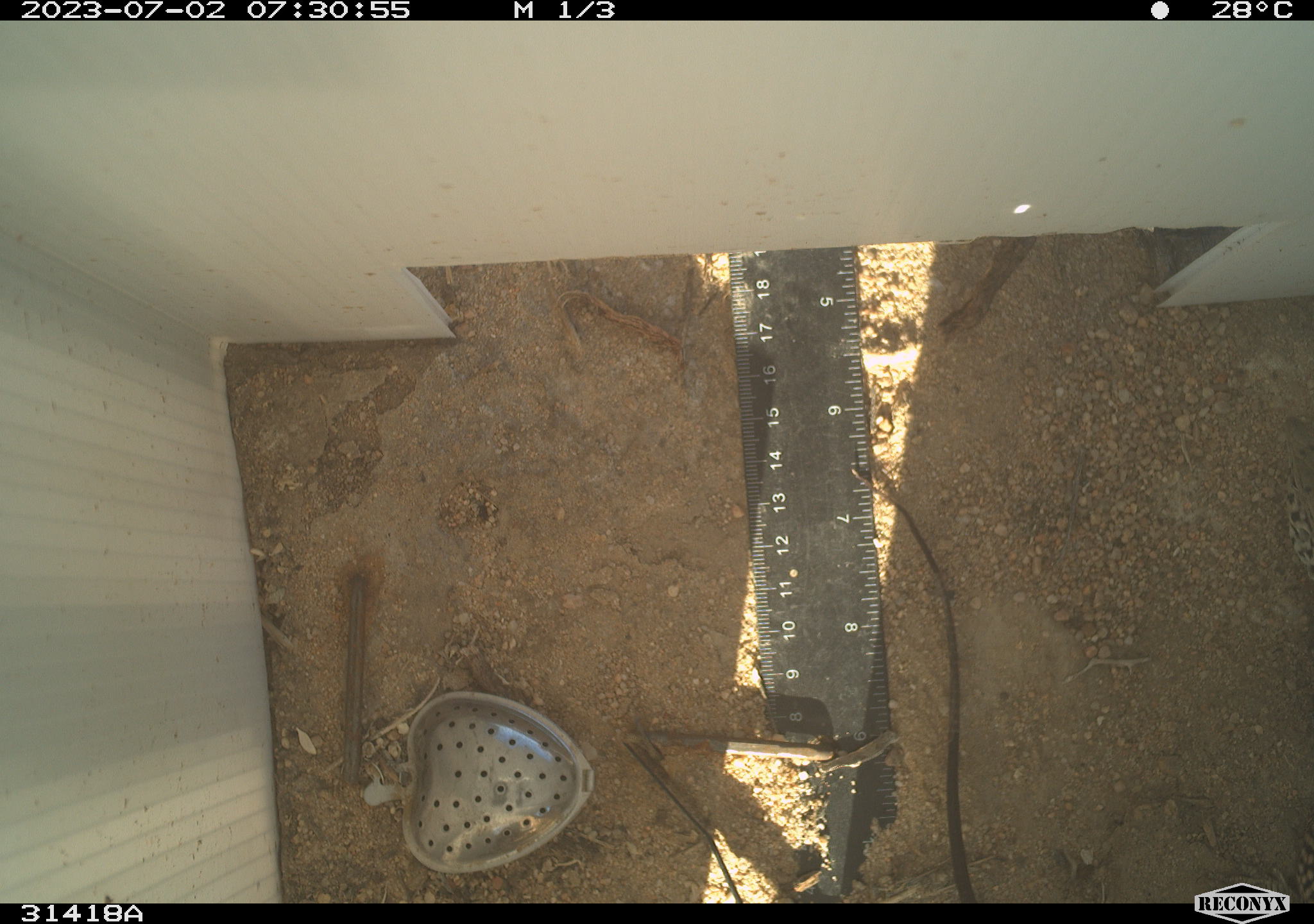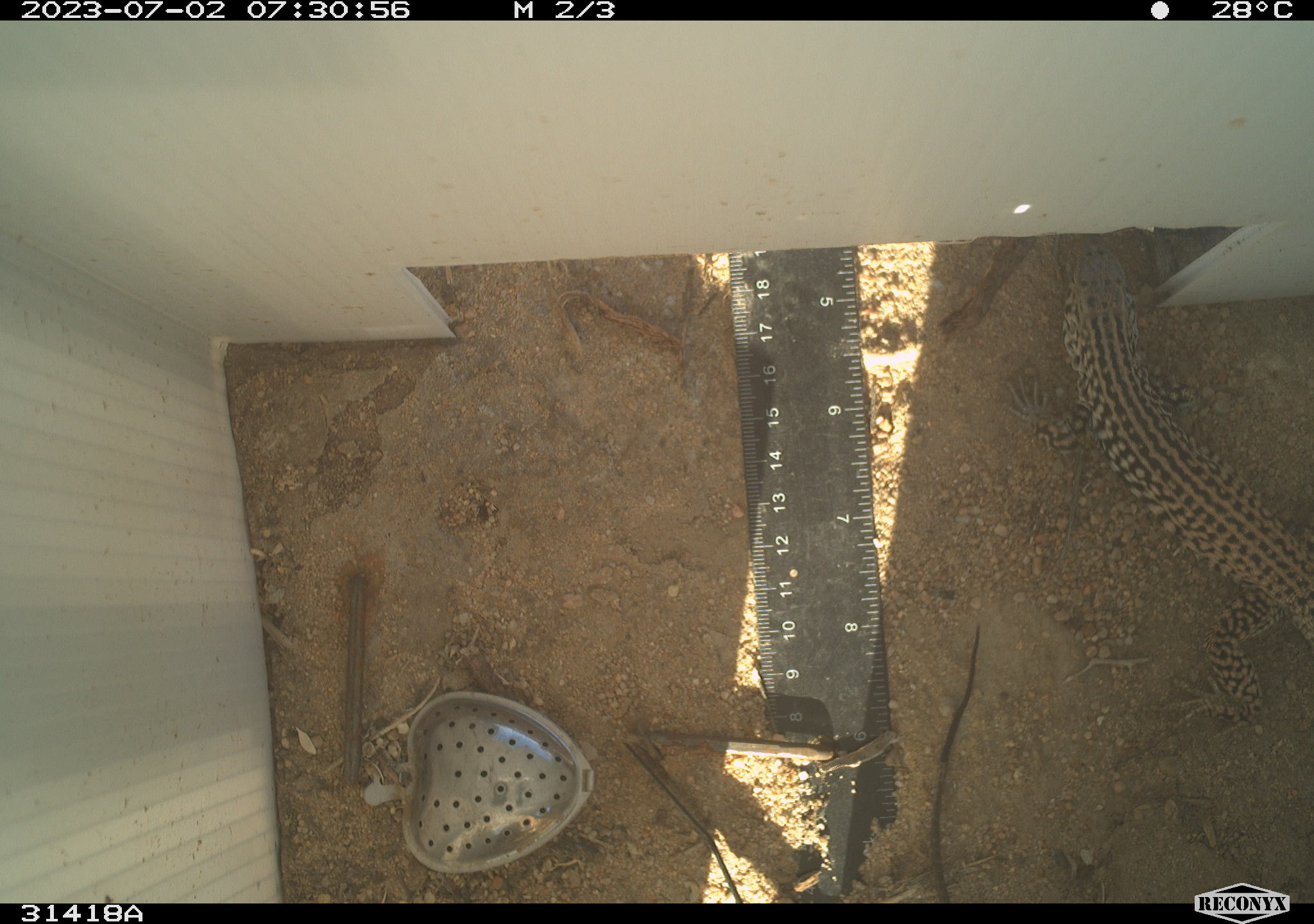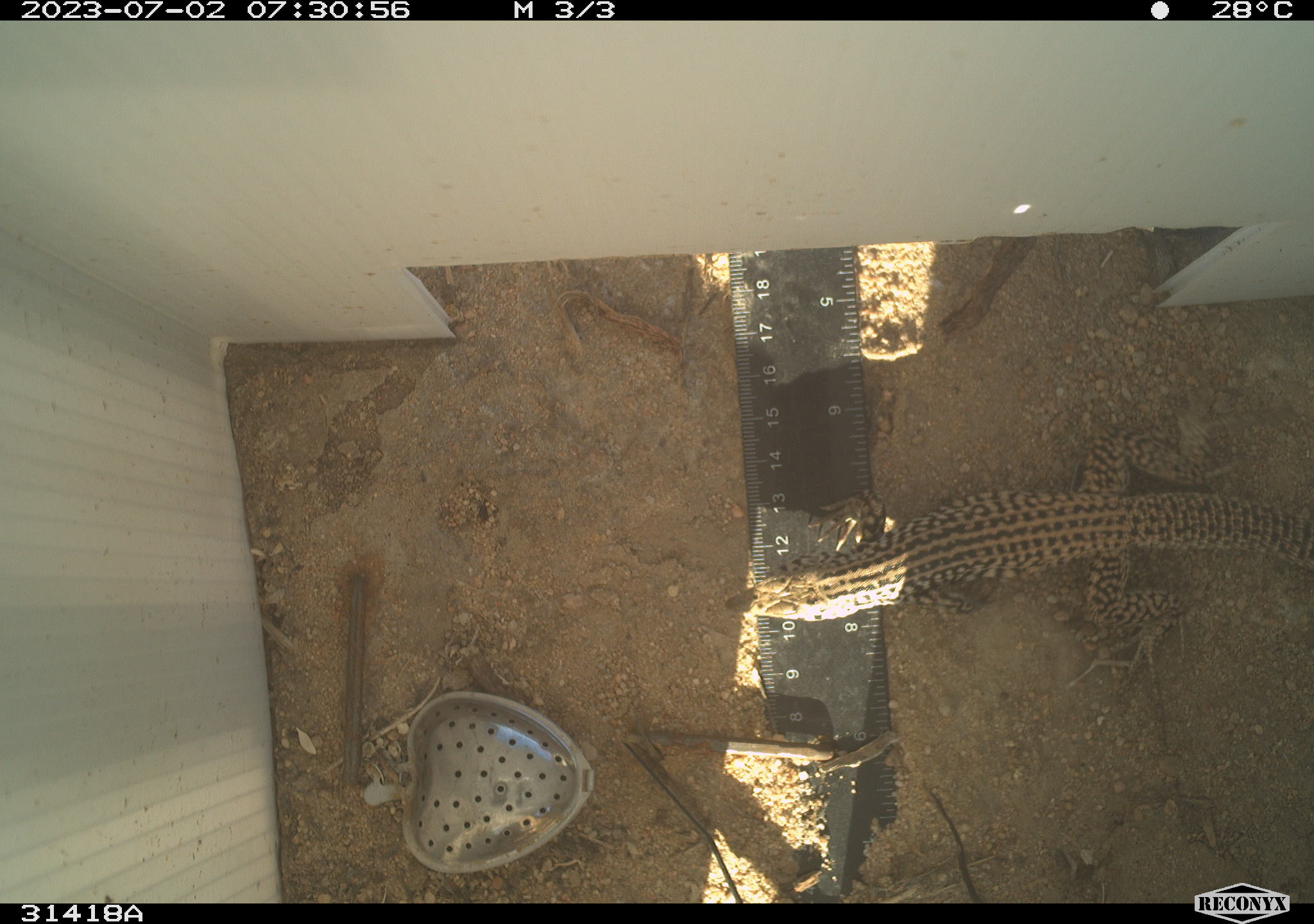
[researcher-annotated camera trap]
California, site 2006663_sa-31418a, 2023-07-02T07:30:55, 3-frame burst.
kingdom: Animalia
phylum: Chordata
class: Reptilia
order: Squamata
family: Teiidae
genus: Aspidoscelis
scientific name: Aspidoscelis tigris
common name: western whiptail